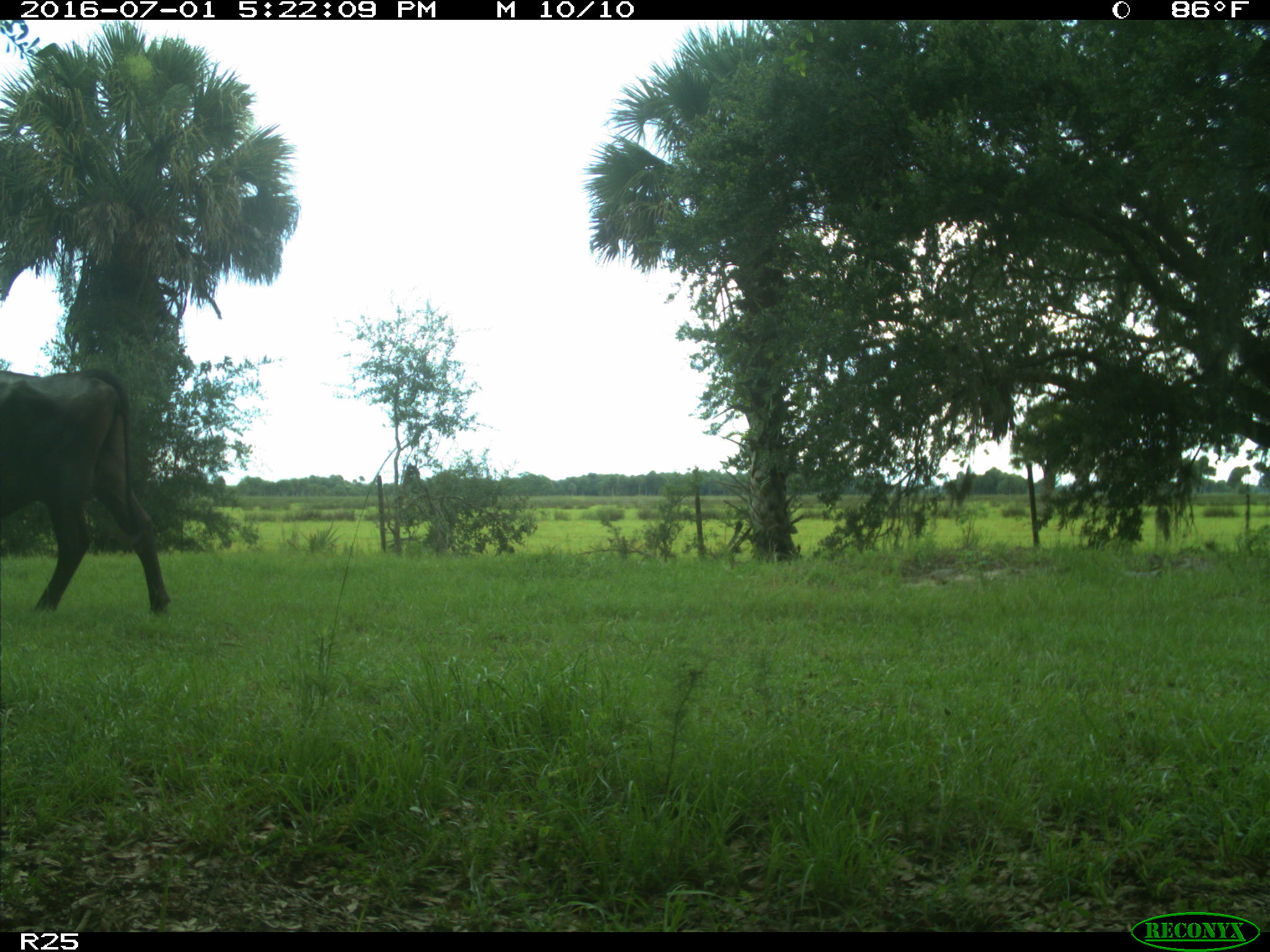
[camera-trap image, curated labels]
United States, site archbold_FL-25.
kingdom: Animalia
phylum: Chordata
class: Mammalia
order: Artiodactyla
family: Bovidae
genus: Bos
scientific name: Bos taurus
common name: domestic cow